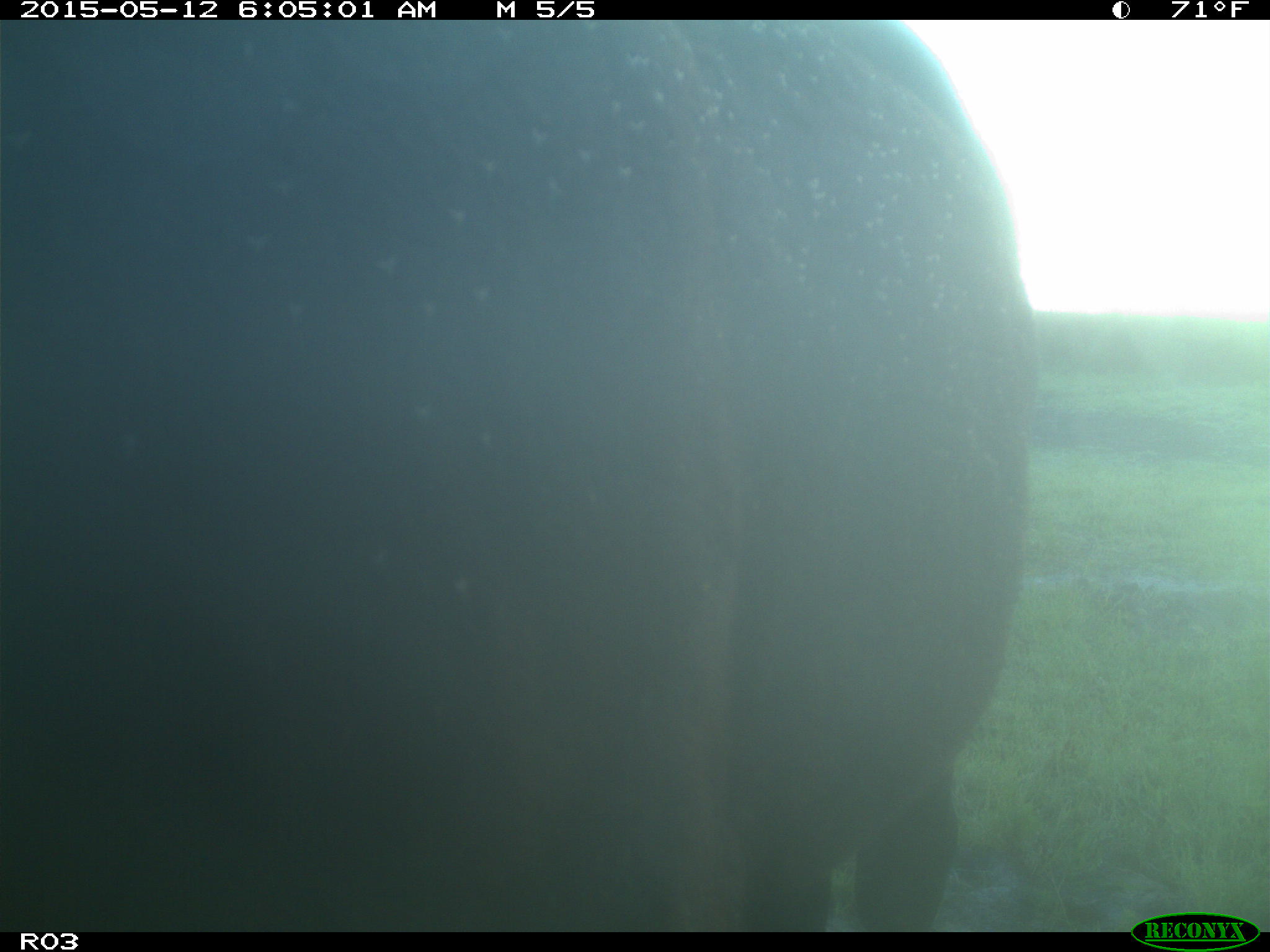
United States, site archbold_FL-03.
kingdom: Animalia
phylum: Chordata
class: Mammalia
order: Artiodactyla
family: Bovidae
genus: Bos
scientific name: Bos taurus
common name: domestic cow